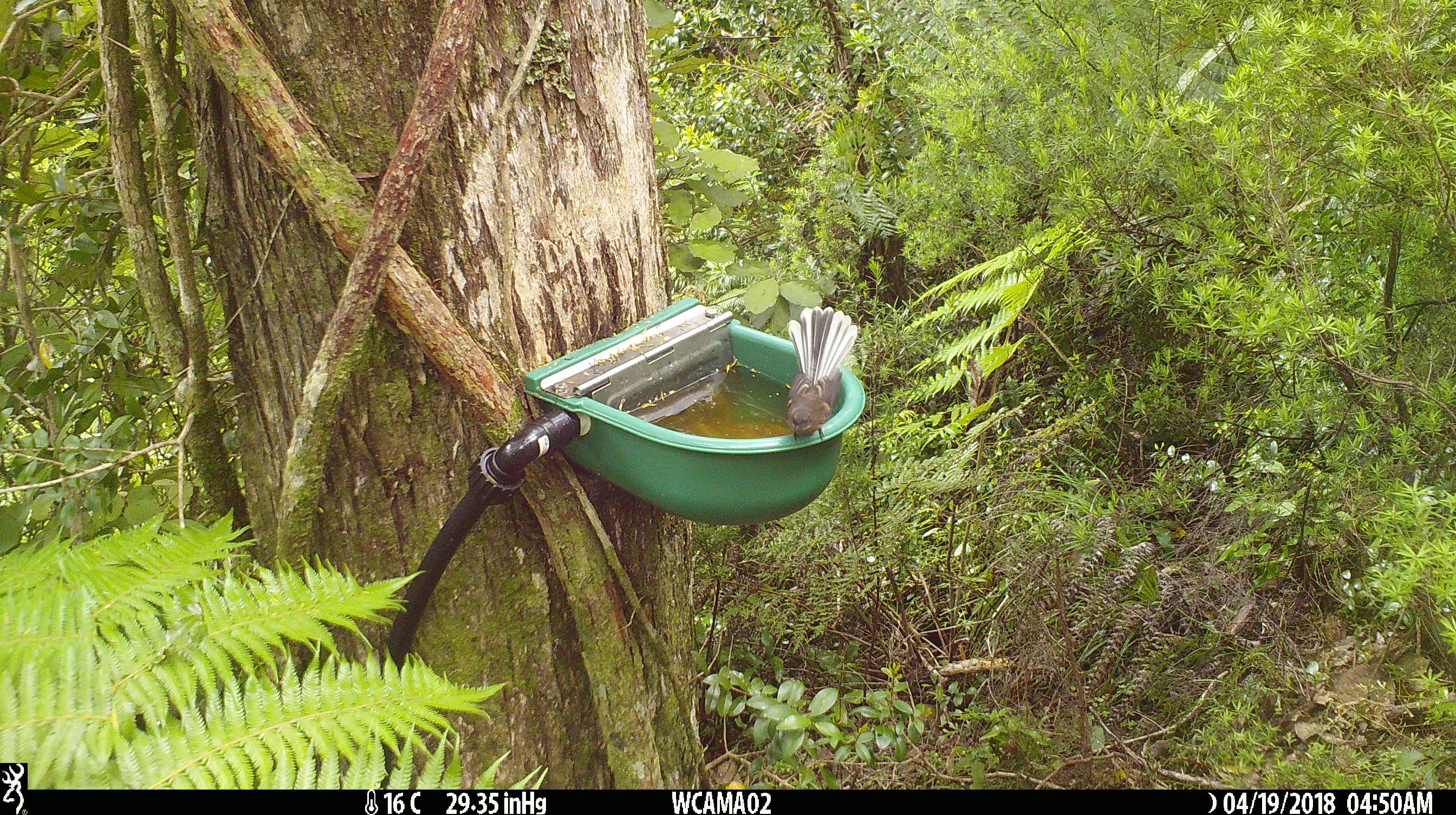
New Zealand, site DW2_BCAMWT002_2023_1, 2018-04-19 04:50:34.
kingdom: Animalia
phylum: Chordata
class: Aves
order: Passeriformes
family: Rhipiduridae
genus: Rhipidura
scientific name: Rhipidura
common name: fantails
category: fantail